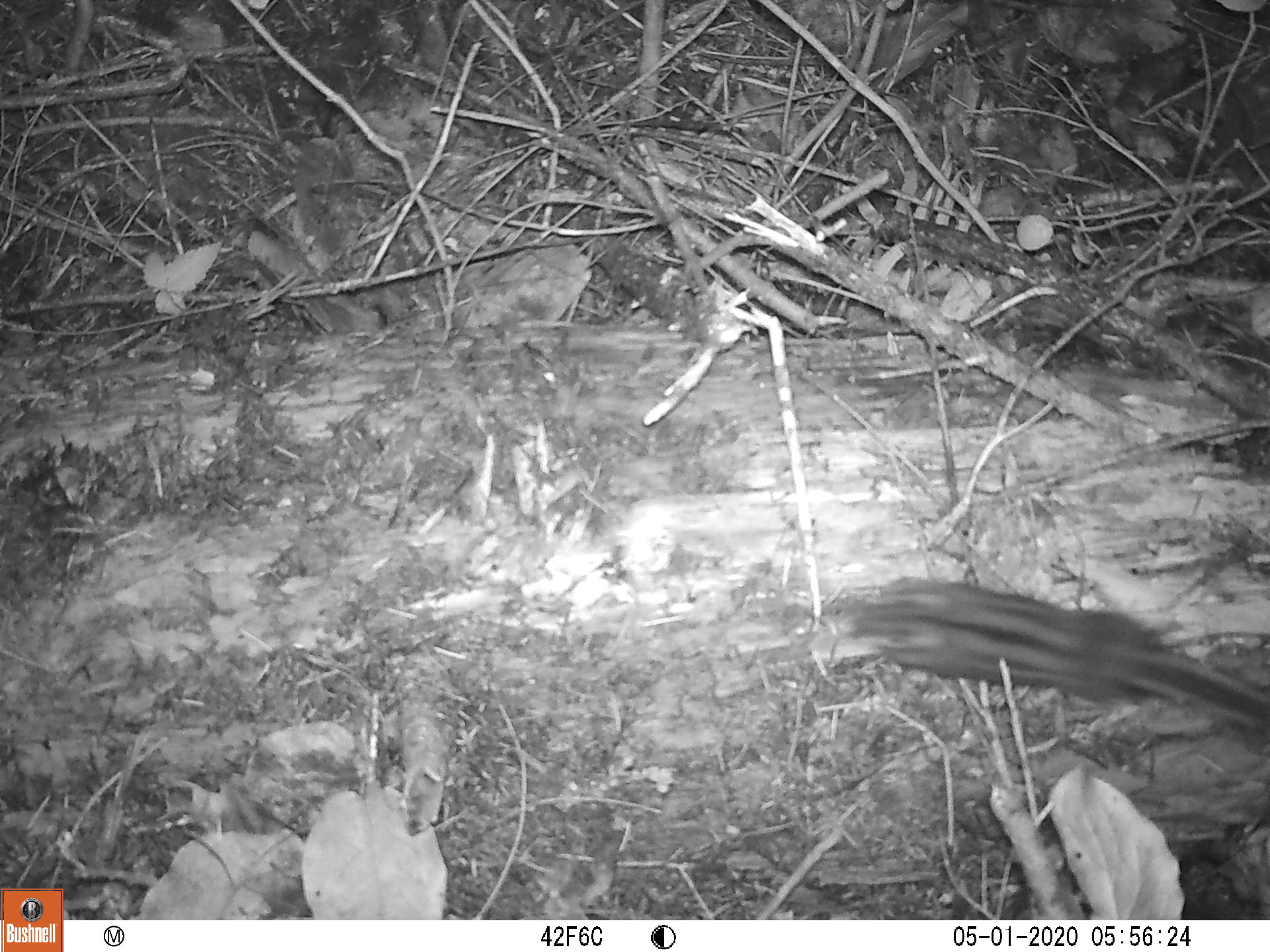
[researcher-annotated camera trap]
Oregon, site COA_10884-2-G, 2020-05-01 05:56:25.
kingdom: Animalia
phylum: Chordata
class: Mammalia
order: Rodentia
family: Sciuridae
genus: Neotamias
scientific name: Neotamias townsendii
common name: townsend's chipmunk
Townsend's chipmunk (Neotamias townsendii).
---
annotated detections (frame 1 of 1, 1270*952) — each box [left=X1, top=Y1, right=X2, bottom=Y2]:
townsend's chipmunk: [left=810, top=565, right=1259, bottom=741]